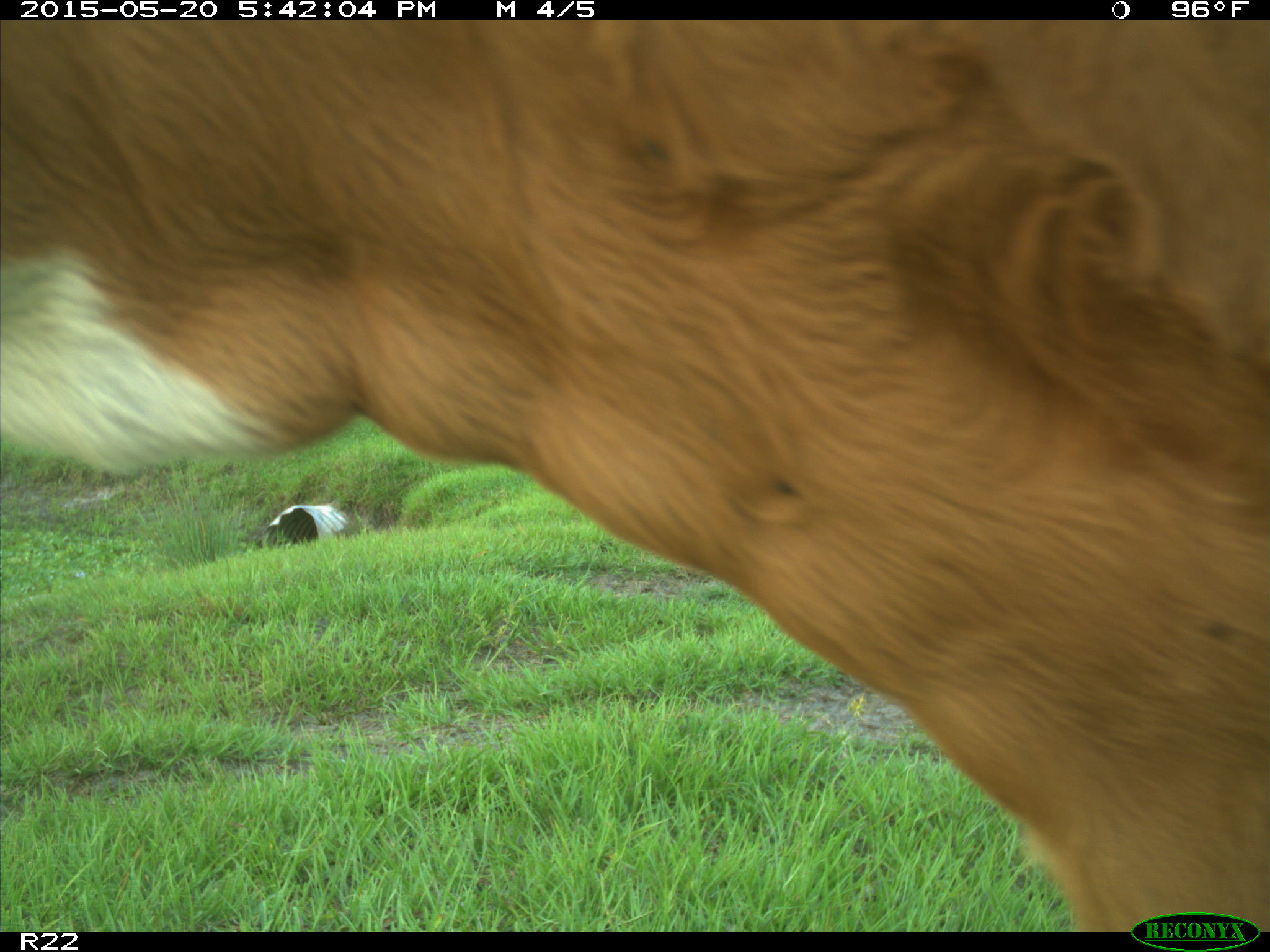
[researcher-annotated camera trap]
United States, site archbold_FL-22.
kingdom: Animalia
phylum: Chordata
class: Mammalia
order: Artiodactyla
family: Bovidae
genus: Bos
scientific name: Bos taurus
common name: domestic cow